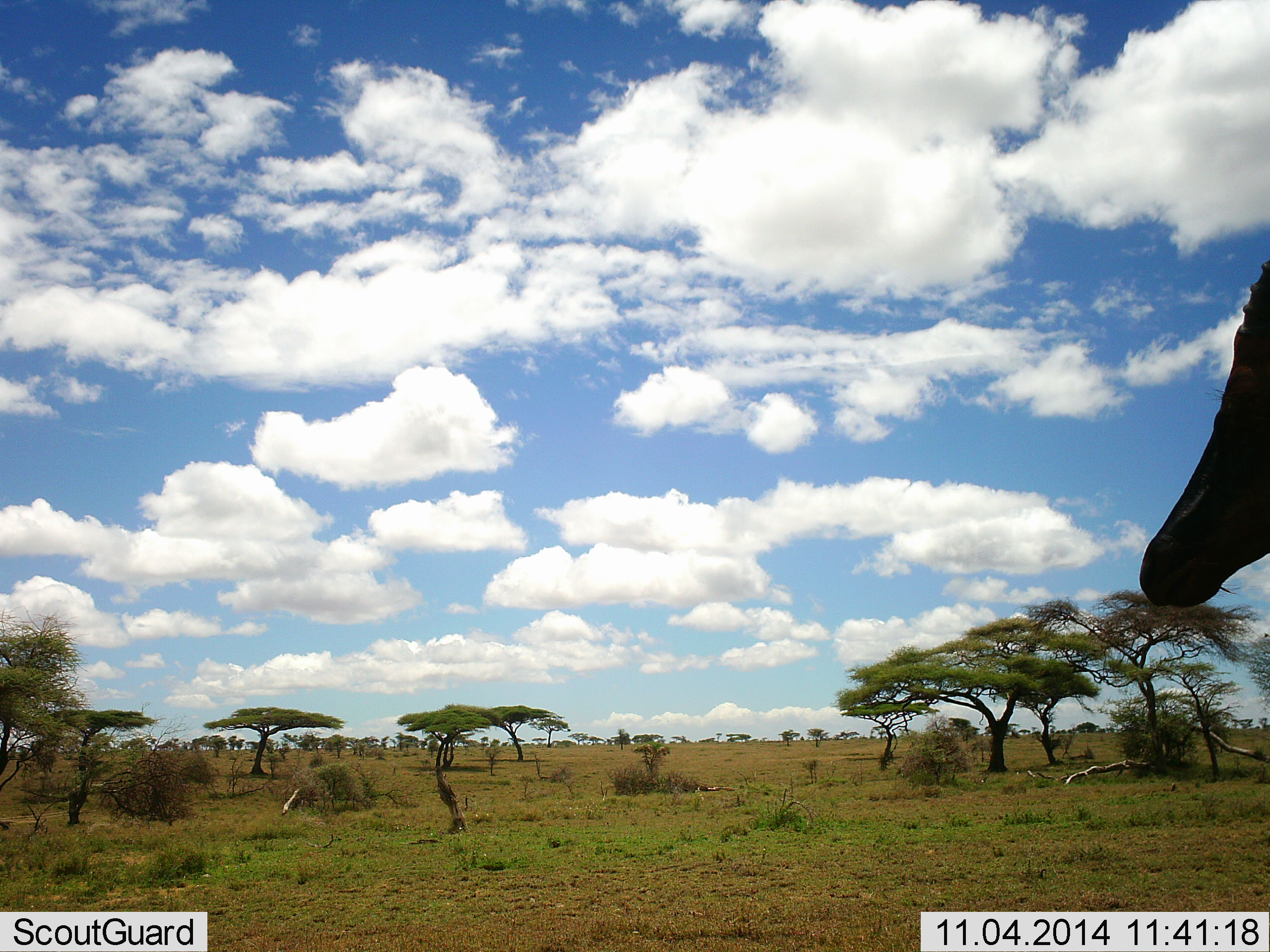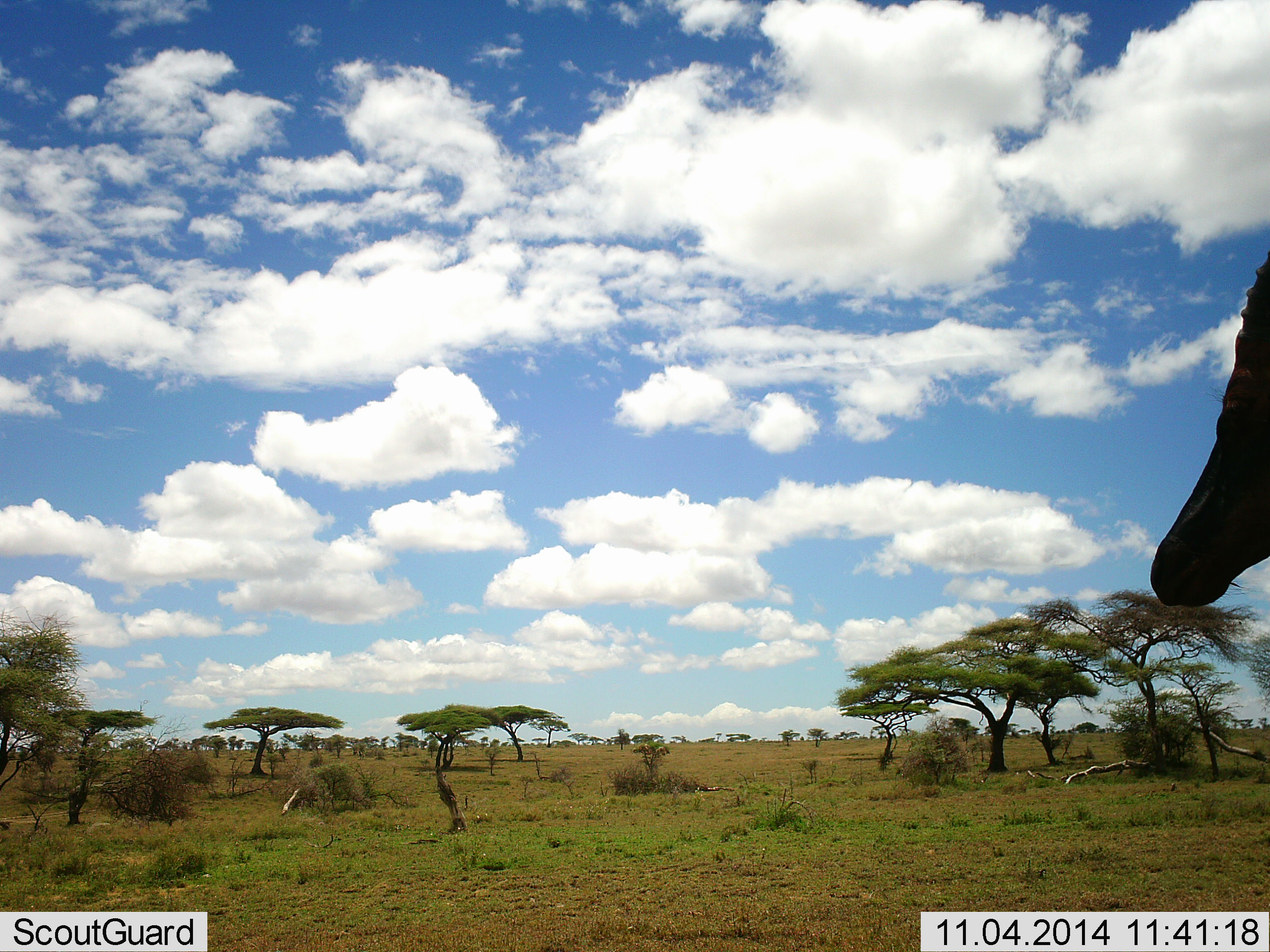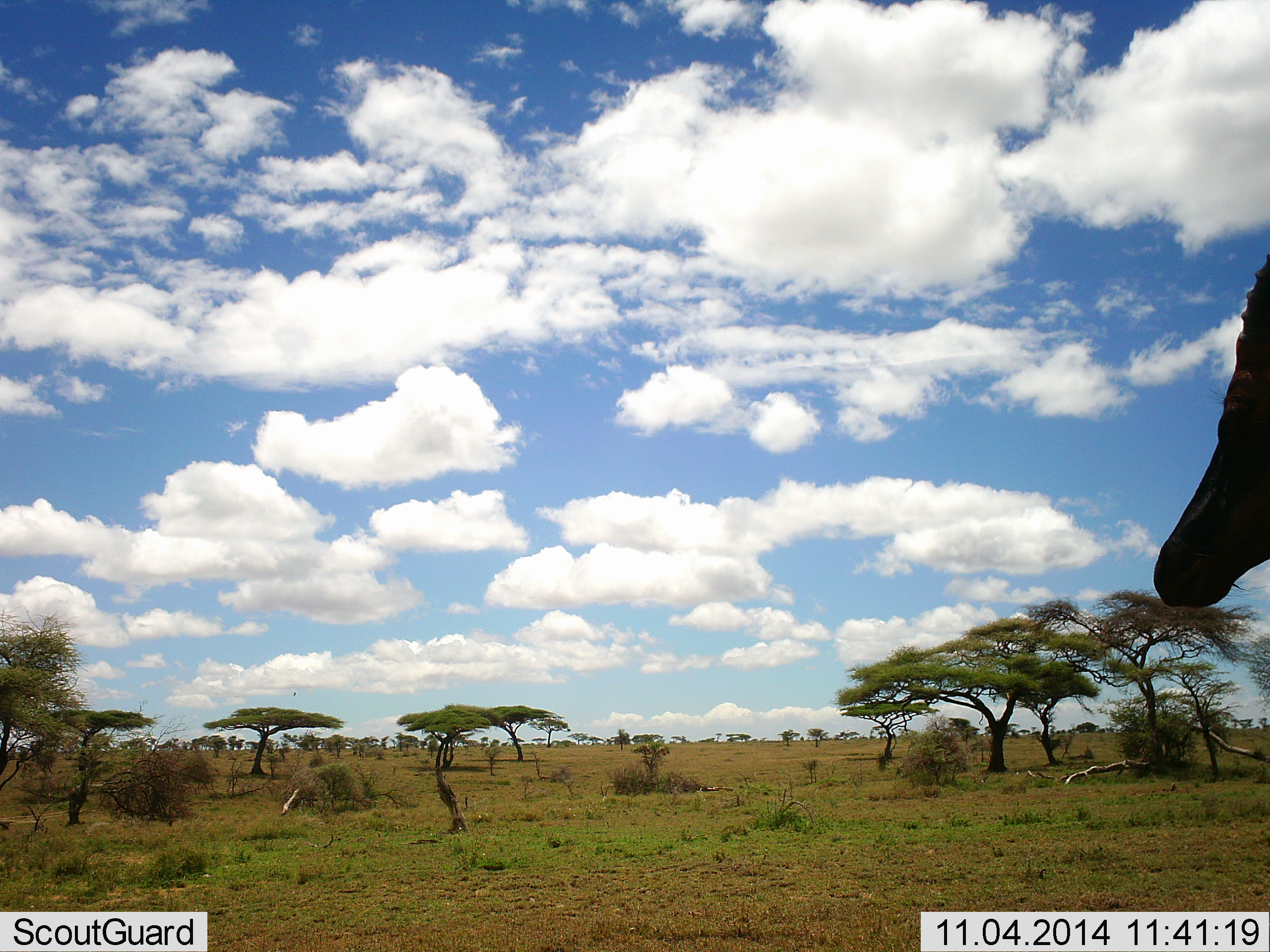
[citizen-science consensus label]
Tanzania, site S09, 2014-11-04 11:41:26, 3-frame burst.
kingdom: Animalia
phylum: Chordata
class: Mammalia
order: Artiodactyla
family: Bovidae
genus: Damaliscus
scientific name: Damaliscus lunatus jimela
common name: topi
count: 1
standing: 100%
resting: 0%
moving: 0%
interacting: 0%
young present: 0%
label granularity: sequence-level